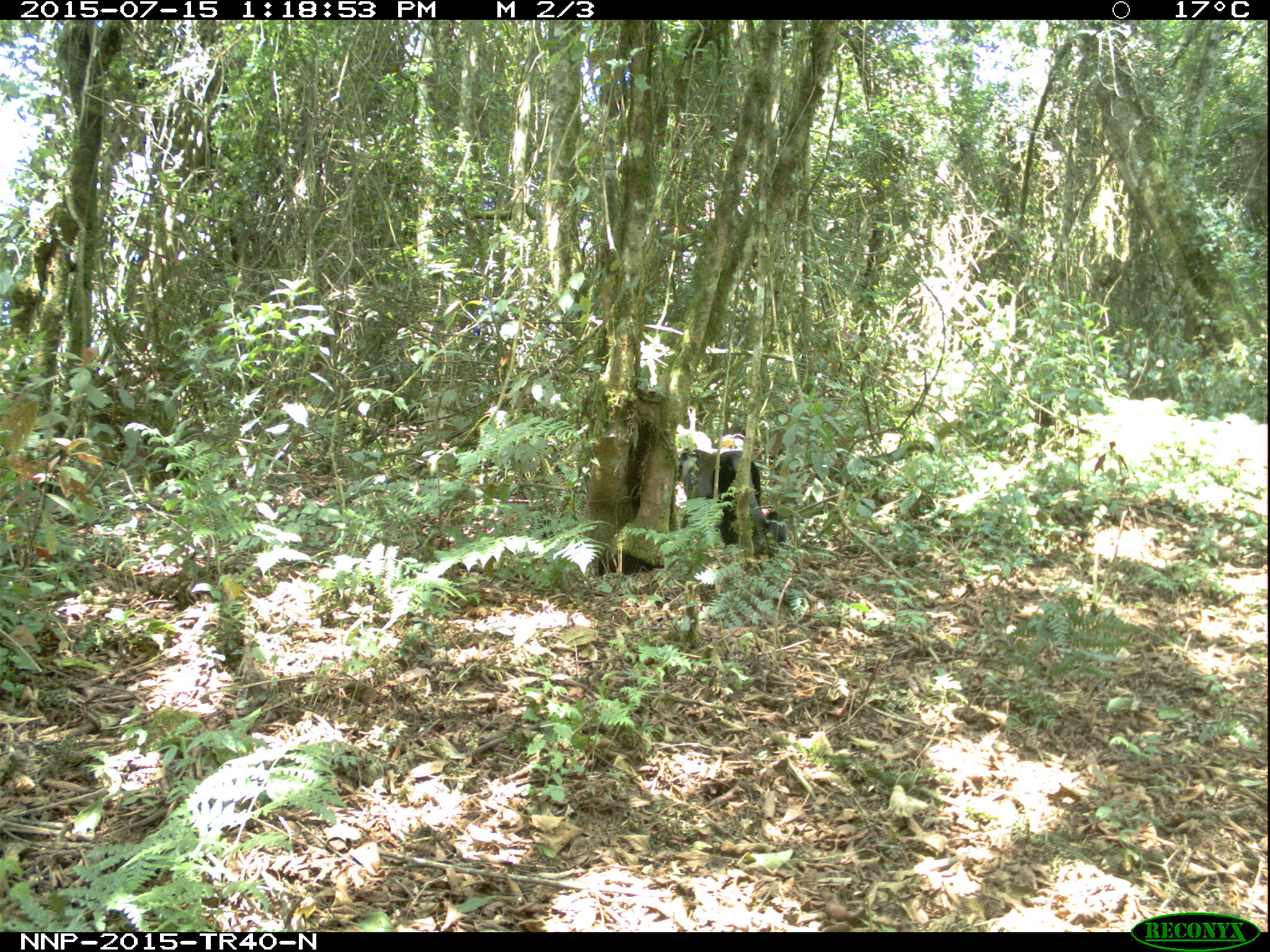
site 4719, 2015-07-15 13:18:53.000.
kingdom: Animalia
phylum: Chordata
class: Mammalia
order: Primates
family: Cercopithecidae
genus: Allochrocebus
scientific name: Allochrocebus lhoesti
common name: l'hoest's monkey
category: cercopithecus lhoesti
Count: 1.